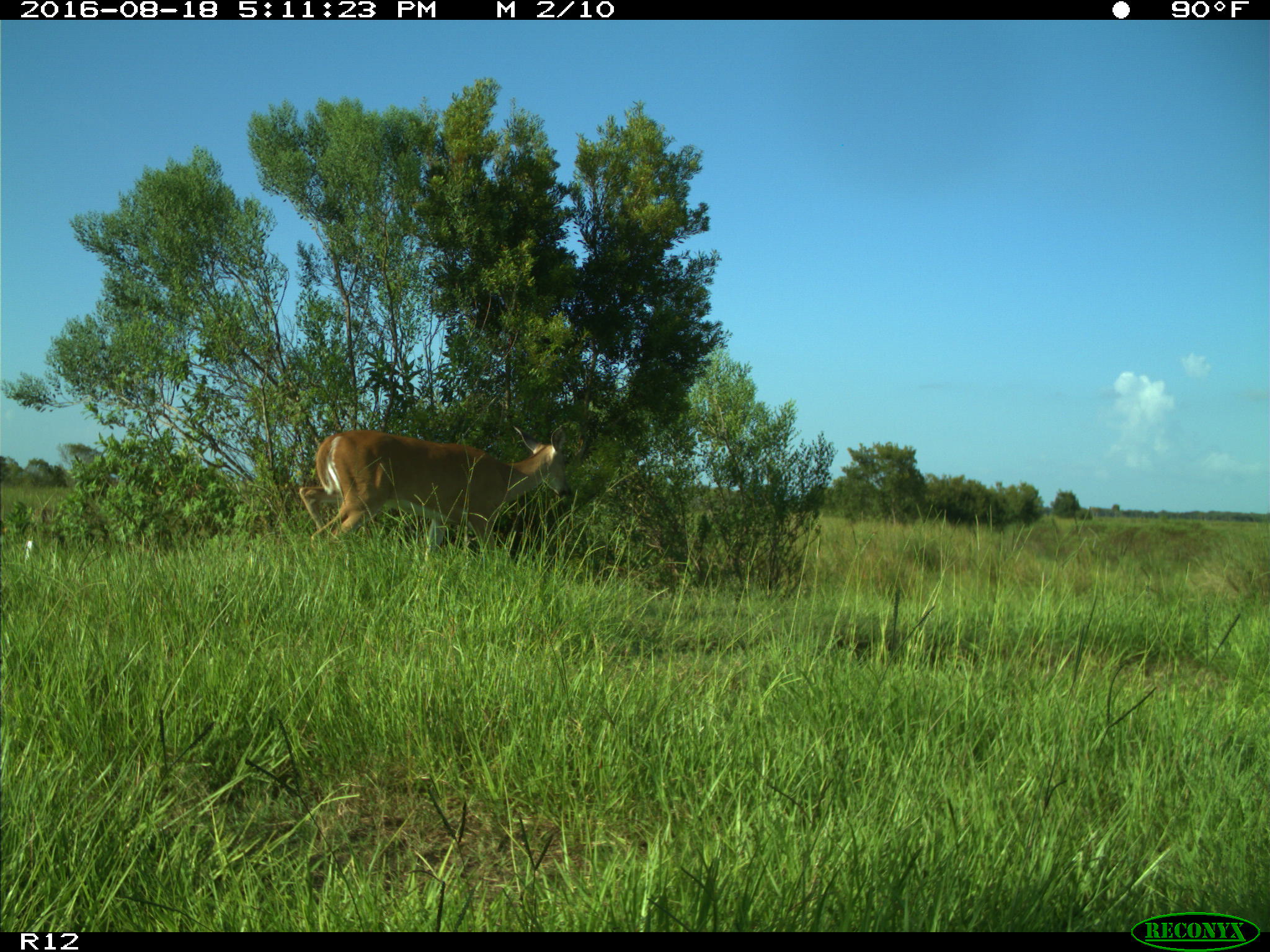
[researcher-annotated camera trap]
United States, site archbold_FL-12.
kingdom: Animalia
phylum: Chordata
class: Mammalia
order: Artiodactyla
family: Cervidae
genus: Odocoileus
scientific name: Odocoileus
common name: deer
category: unidentified deer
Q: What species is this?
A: Unidentified deer (deer) (Odocoileus).